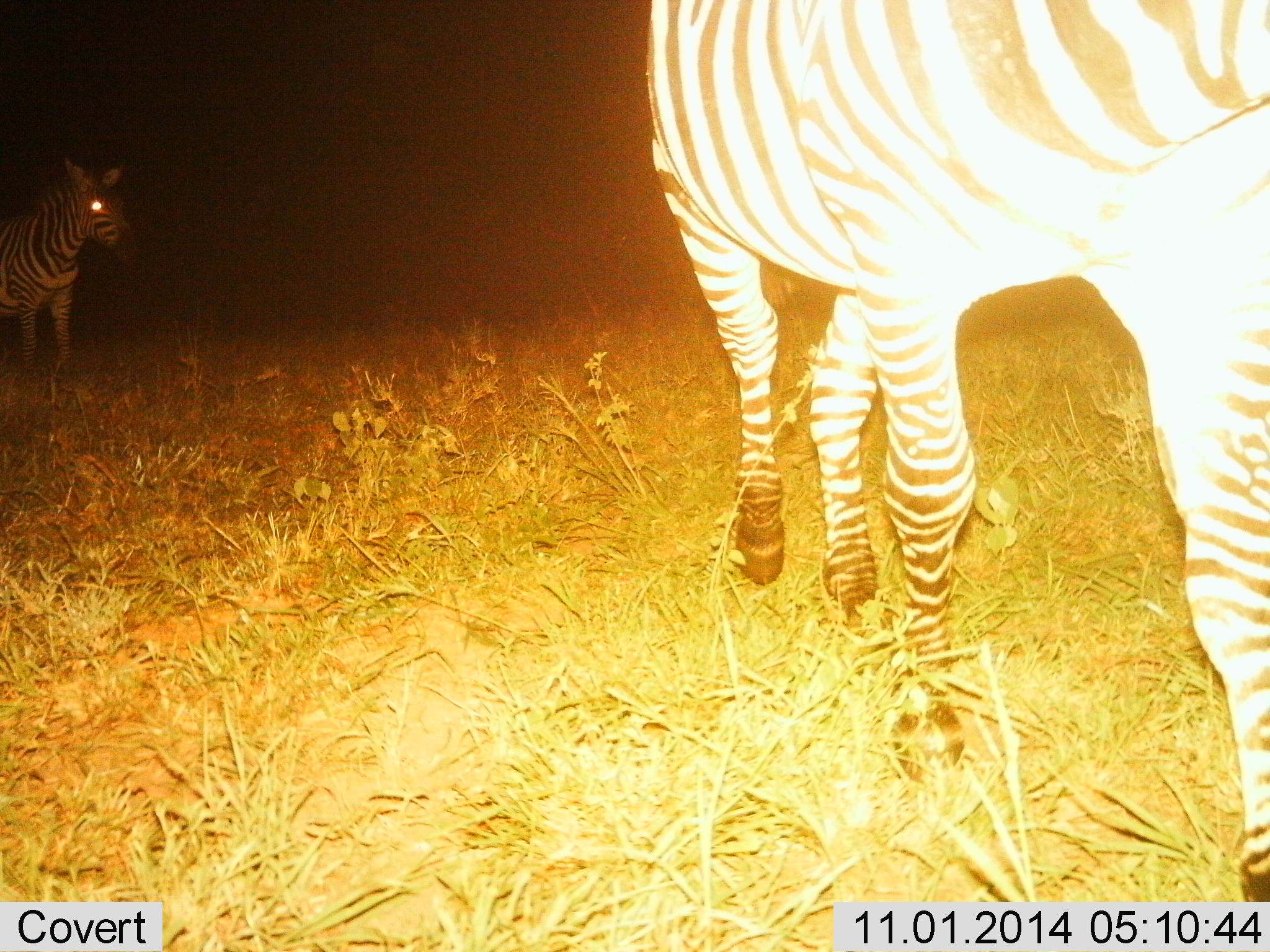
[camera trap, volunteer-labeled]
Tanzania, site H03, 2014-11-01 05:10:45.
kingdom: Animalia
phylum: Chordata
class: Mammalia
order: Perissodactyla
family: Equidae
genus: Equus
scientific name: Equus quagga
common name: plains zebra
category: zebra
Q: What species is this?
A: Zebra (plains zebra) (Equus quagga).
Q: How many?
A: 2.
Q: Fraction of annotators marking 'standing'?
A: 60%.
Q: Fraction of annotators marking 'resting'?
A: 0%.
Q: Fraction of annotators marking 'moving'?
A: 70%.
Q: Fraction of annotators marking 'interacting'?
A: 0%.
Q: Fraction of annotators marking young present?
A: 0%.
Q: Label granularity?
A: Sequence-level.